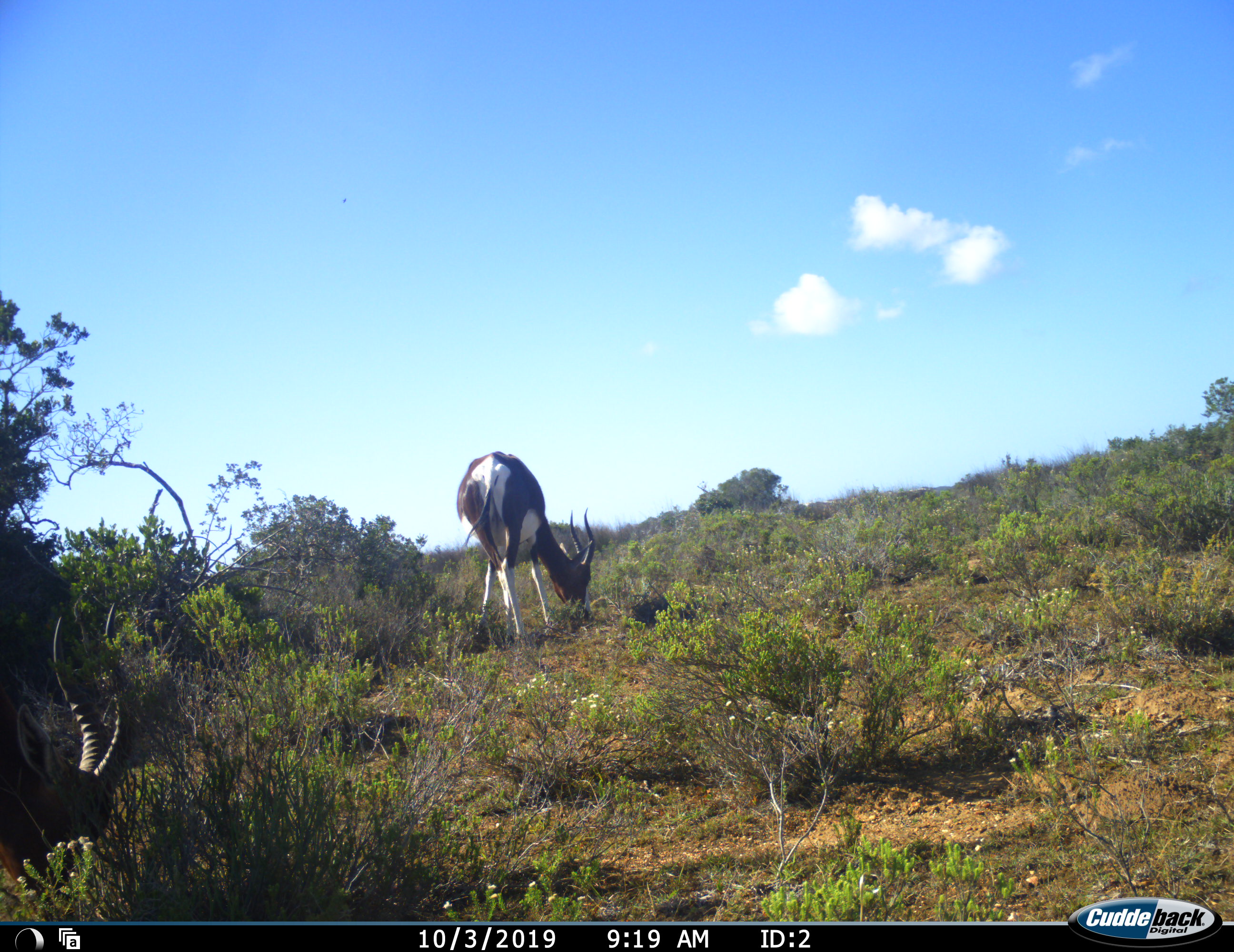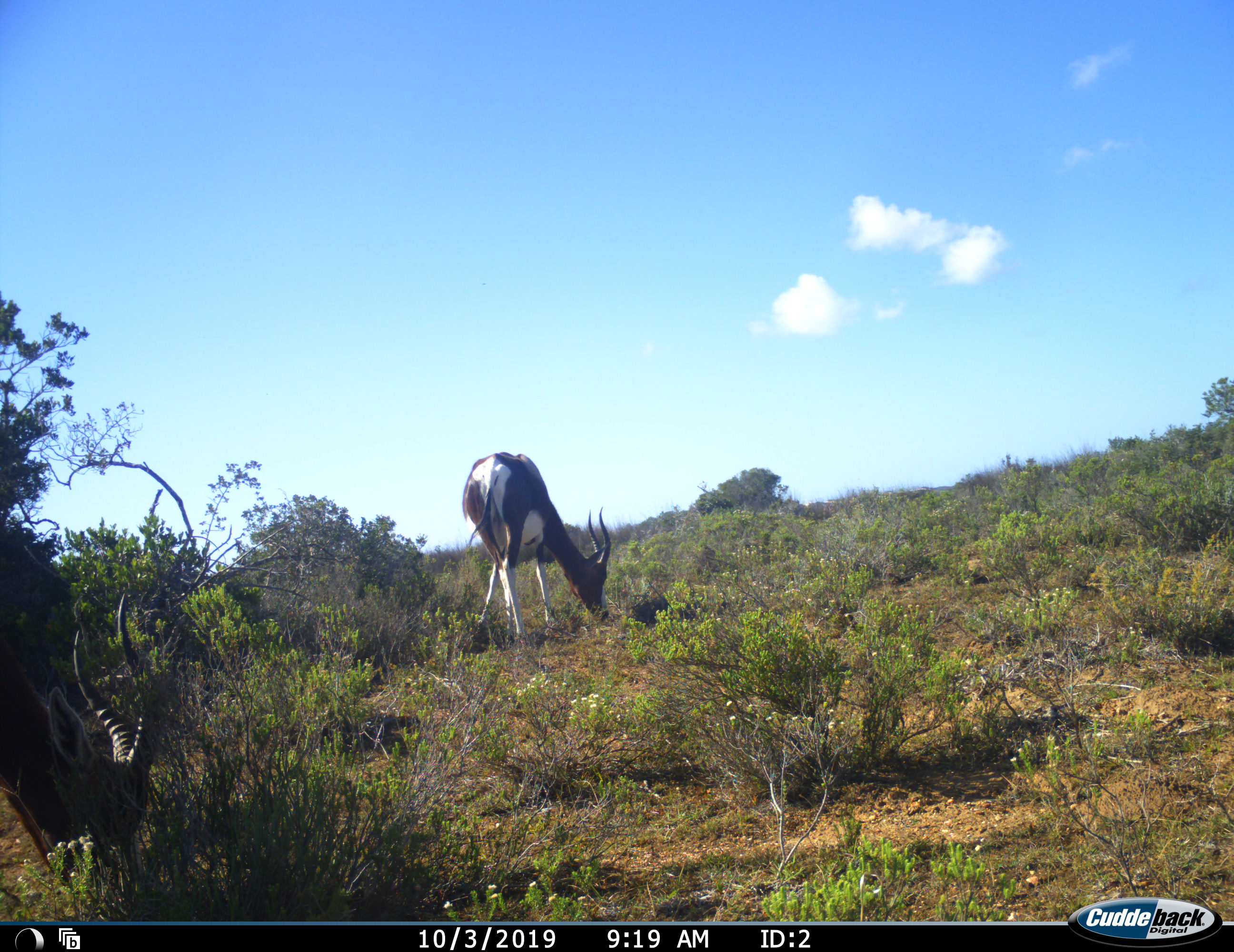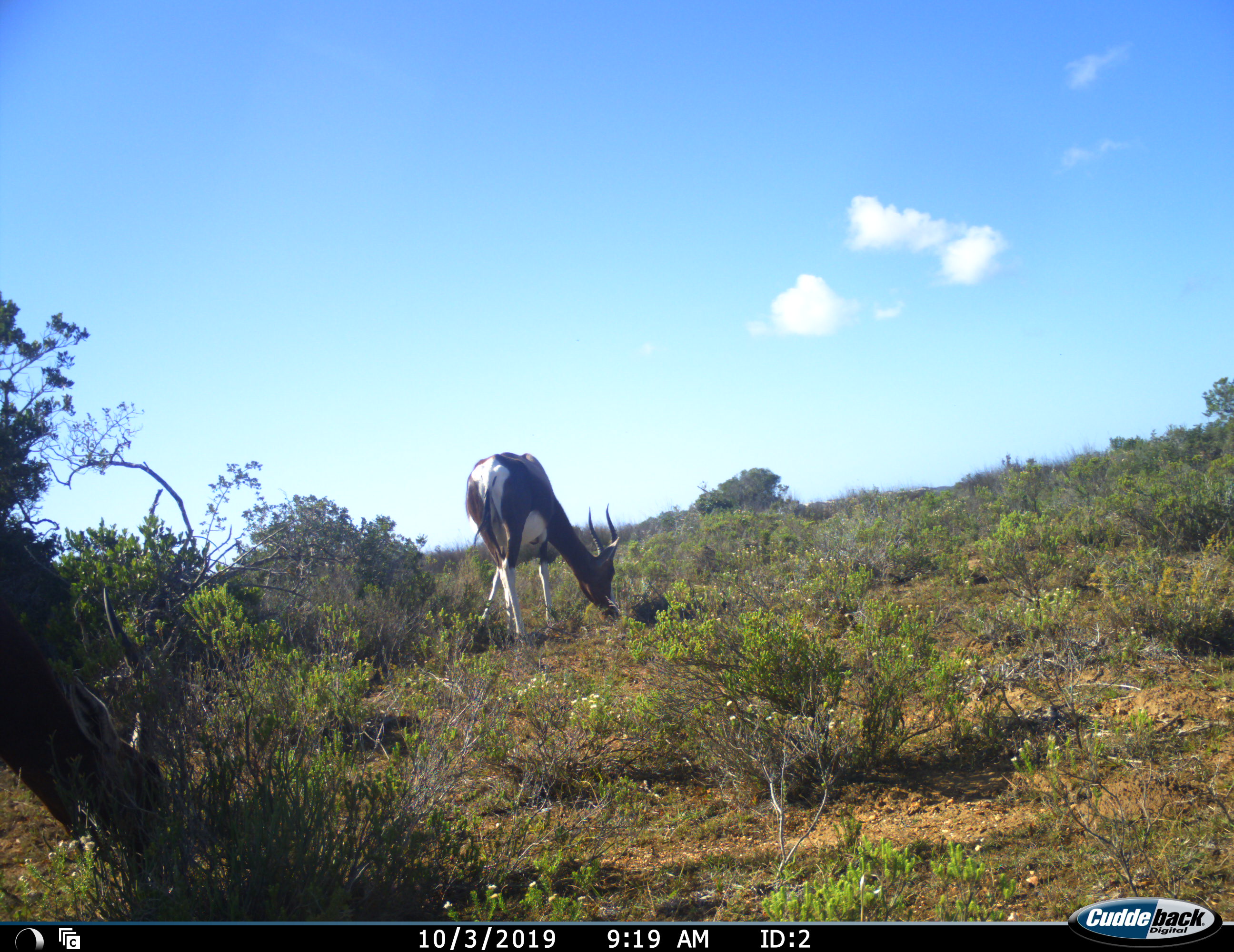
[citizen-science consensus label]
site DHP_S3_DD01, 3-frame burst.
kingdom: Animalia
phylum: Chordata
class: Mammalia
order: Artiodactyla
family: Bovidae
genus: Damaliscus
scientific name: Damaliscus pygargus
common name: bontebok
Bontebok (Damaliscus pygargus), count 2. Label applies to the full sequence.